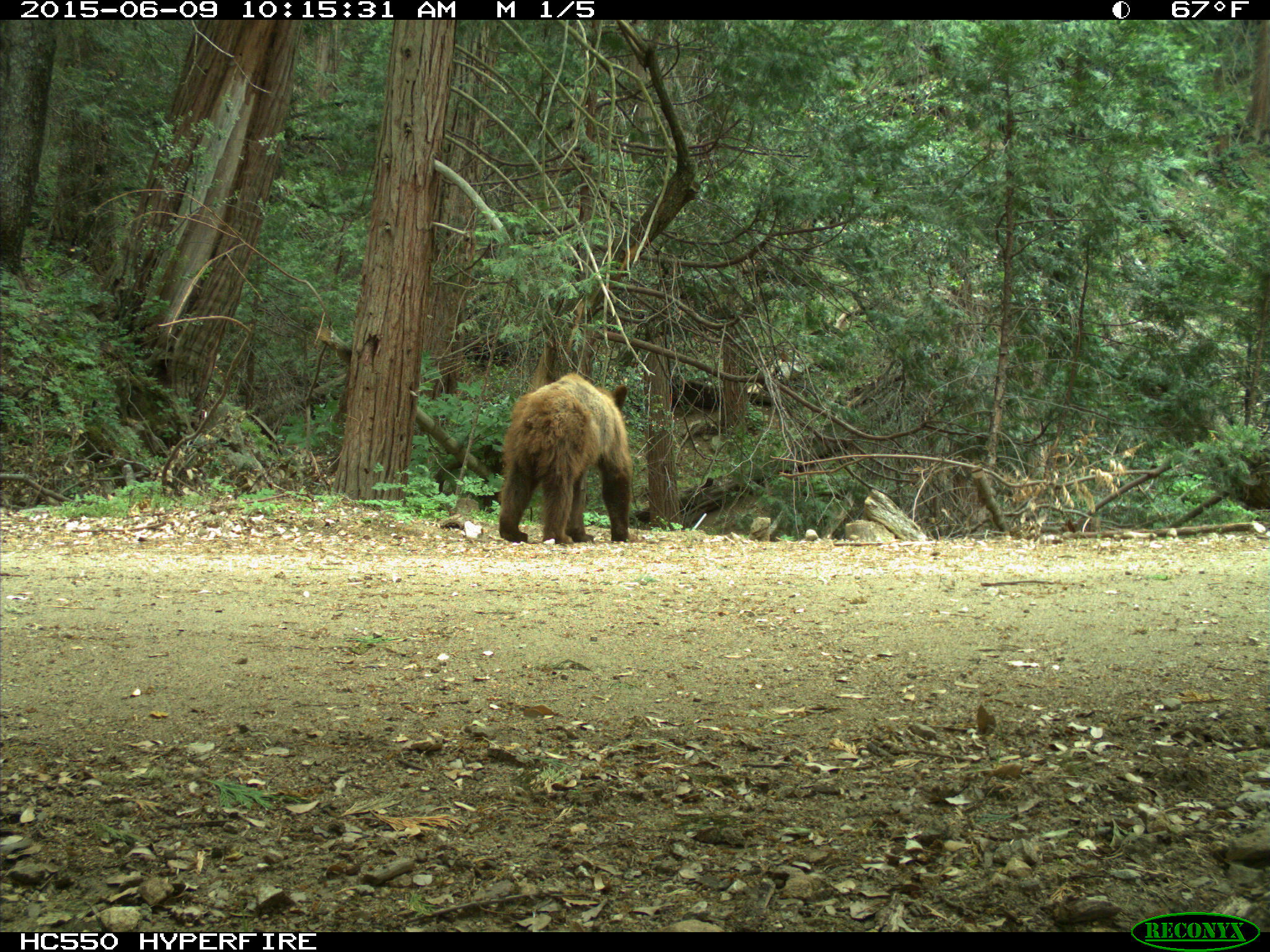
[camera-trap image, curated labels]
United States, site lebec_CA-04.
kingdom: Animalia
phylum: Chordata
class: Mammalia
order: Carnivora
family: Ursidae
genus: Ursus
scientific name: Ursus americanus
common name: american black bear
Ursus americanus (american black bear).